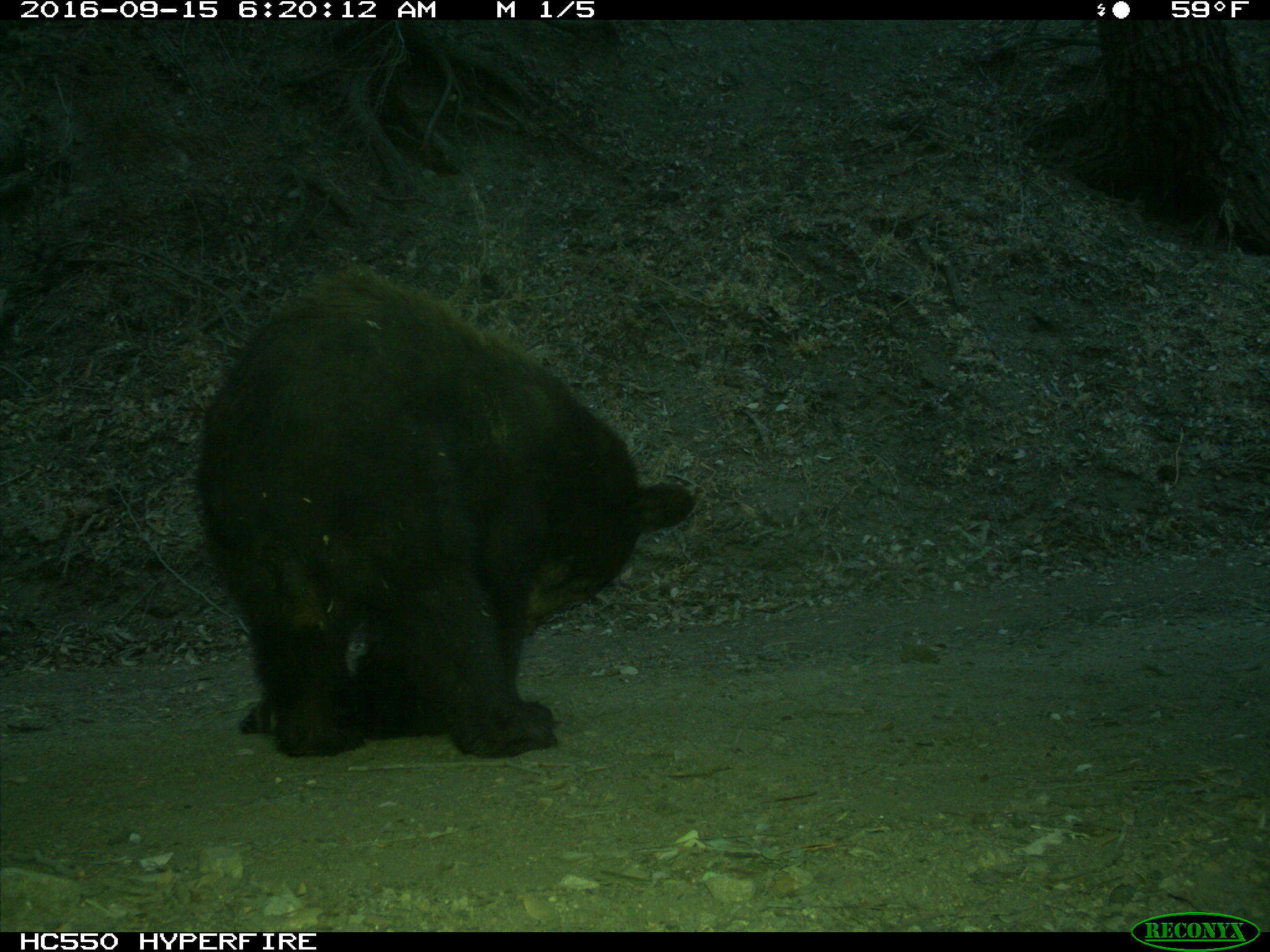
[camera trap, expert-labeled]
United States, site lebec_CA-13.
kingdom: Animalia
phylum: Chordata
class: Mammalia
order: Carnivora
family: Ursidae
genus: Ursus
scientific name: Ursus americanus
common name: american black bear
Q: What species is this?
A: Ursus americanus (american black bear).